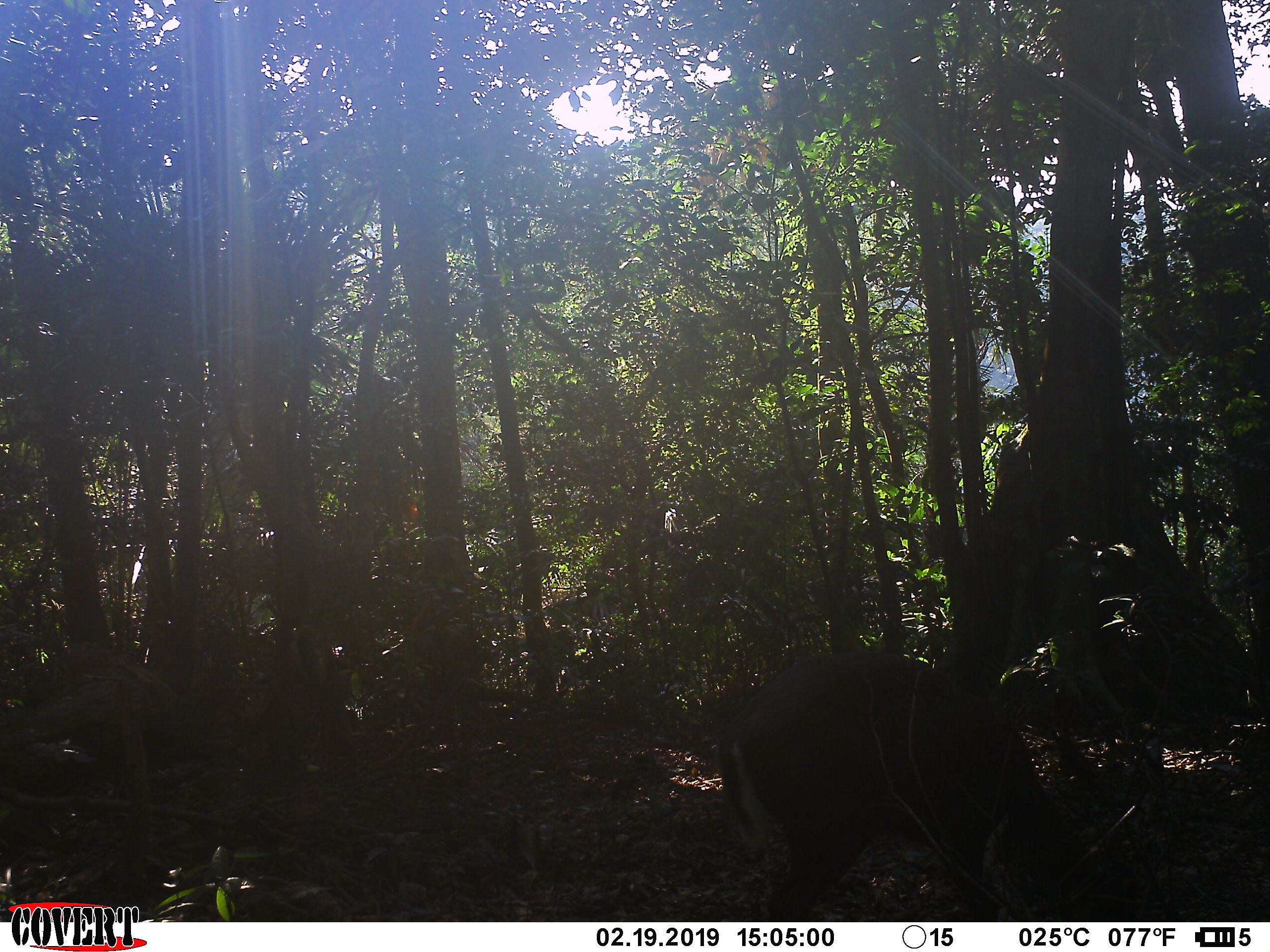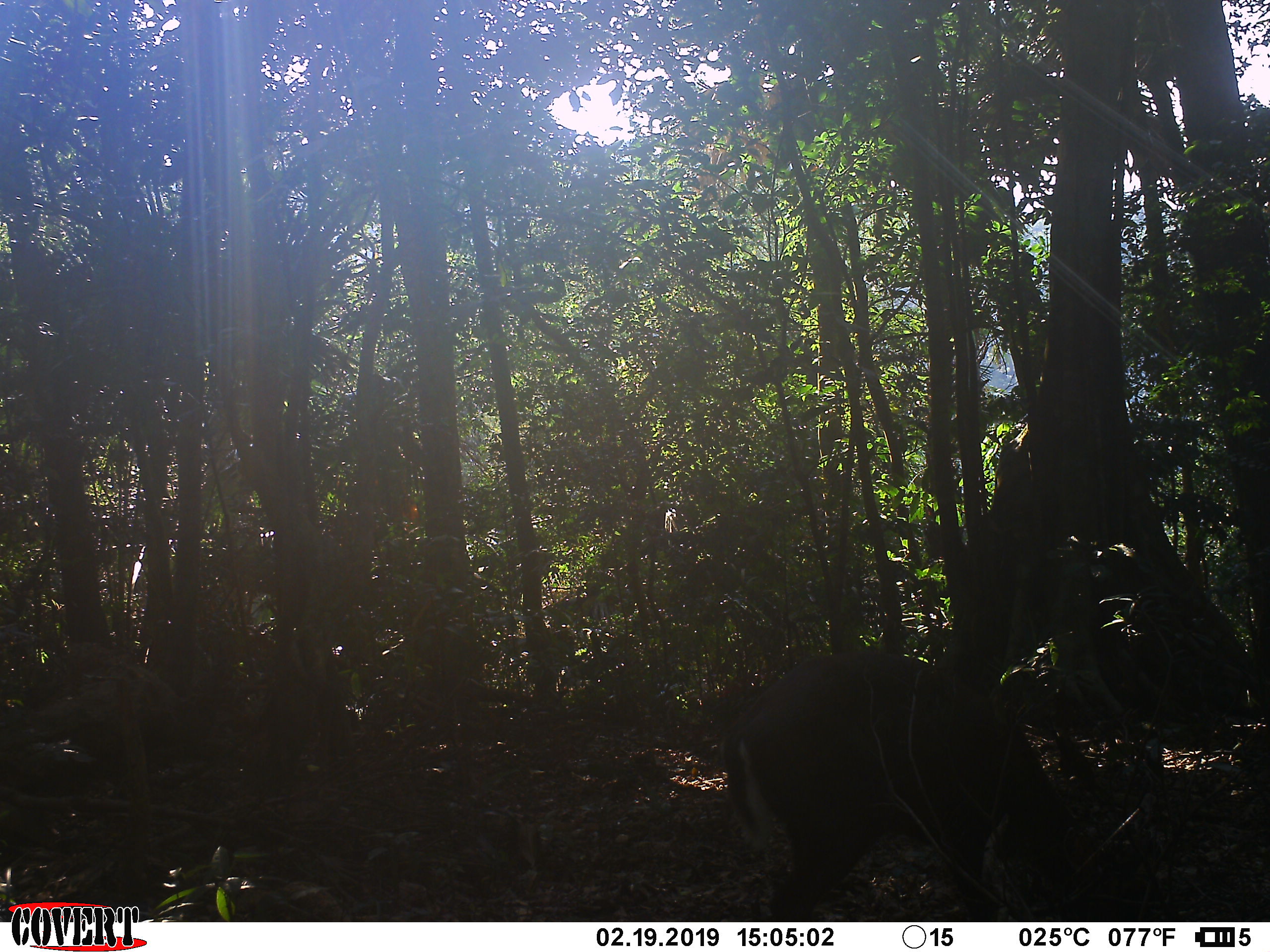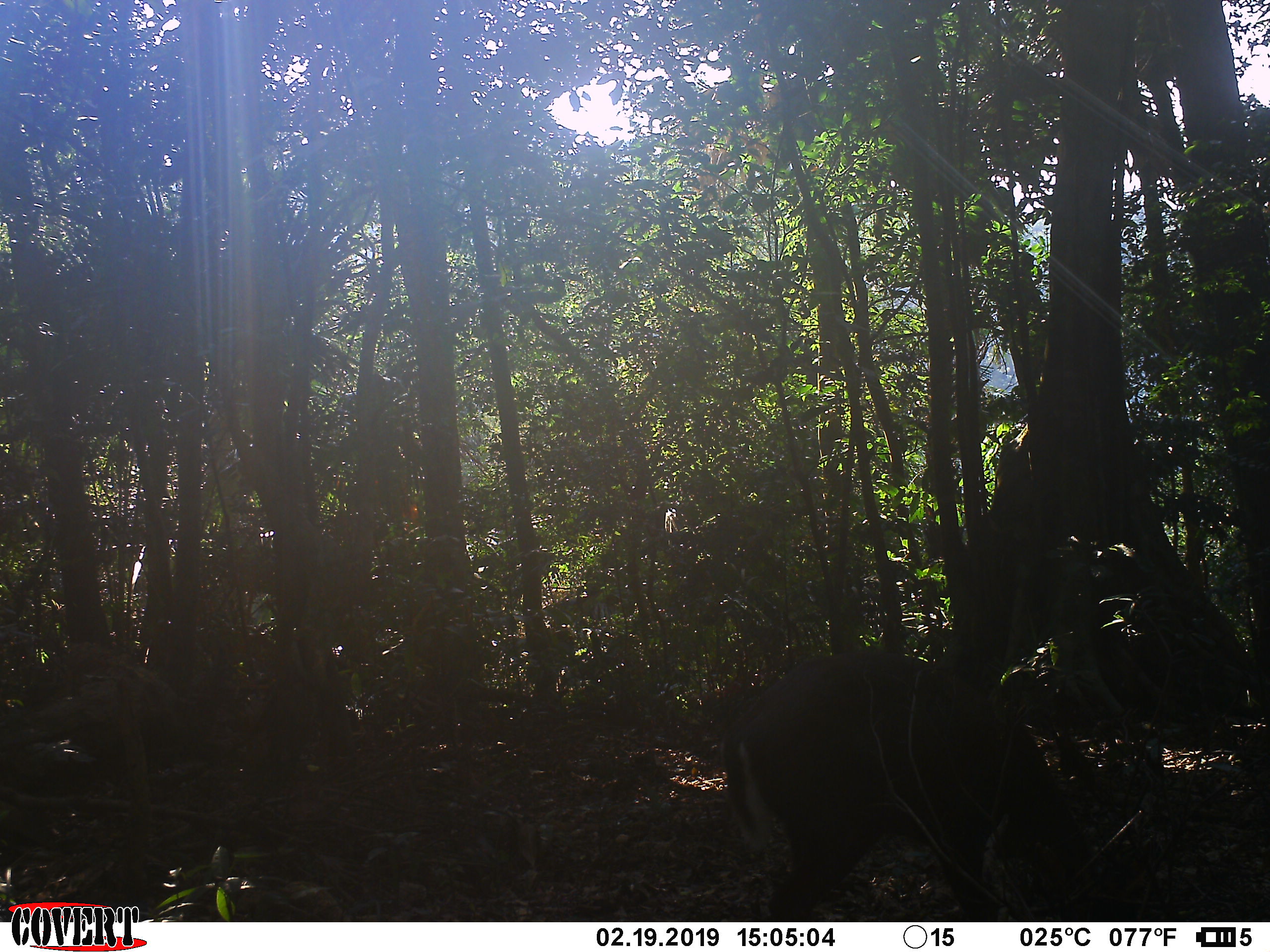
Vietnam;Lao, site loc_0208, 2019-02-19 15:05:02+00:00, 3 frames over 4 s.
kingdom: Animalia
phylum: Chordata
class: Mammalia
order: Artiodactyla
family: Cervidae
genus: Muntiacus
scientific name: Muntiacus rooseveltorum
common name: roosevelt's muntjac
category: roosevelts muntjac group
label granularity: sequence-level